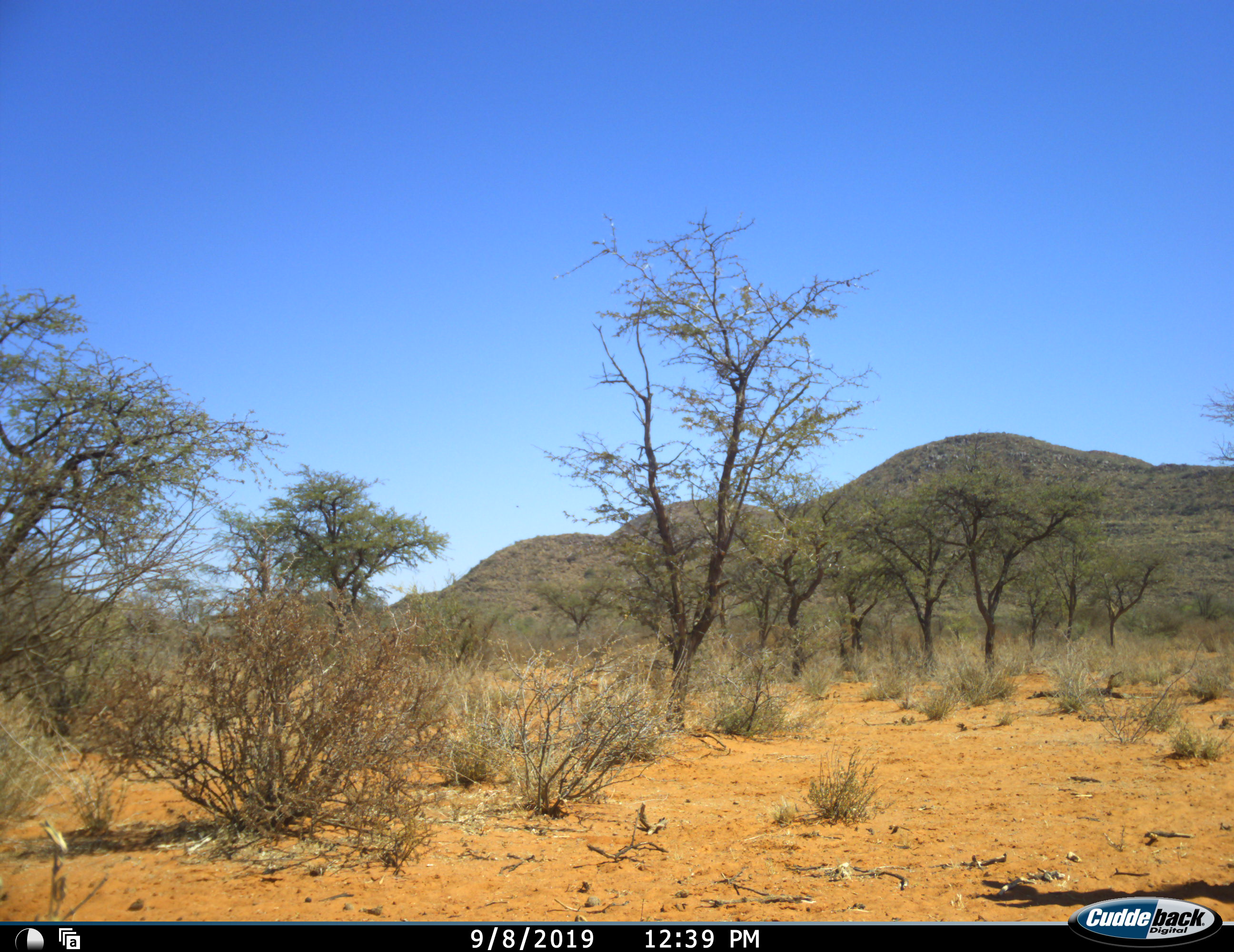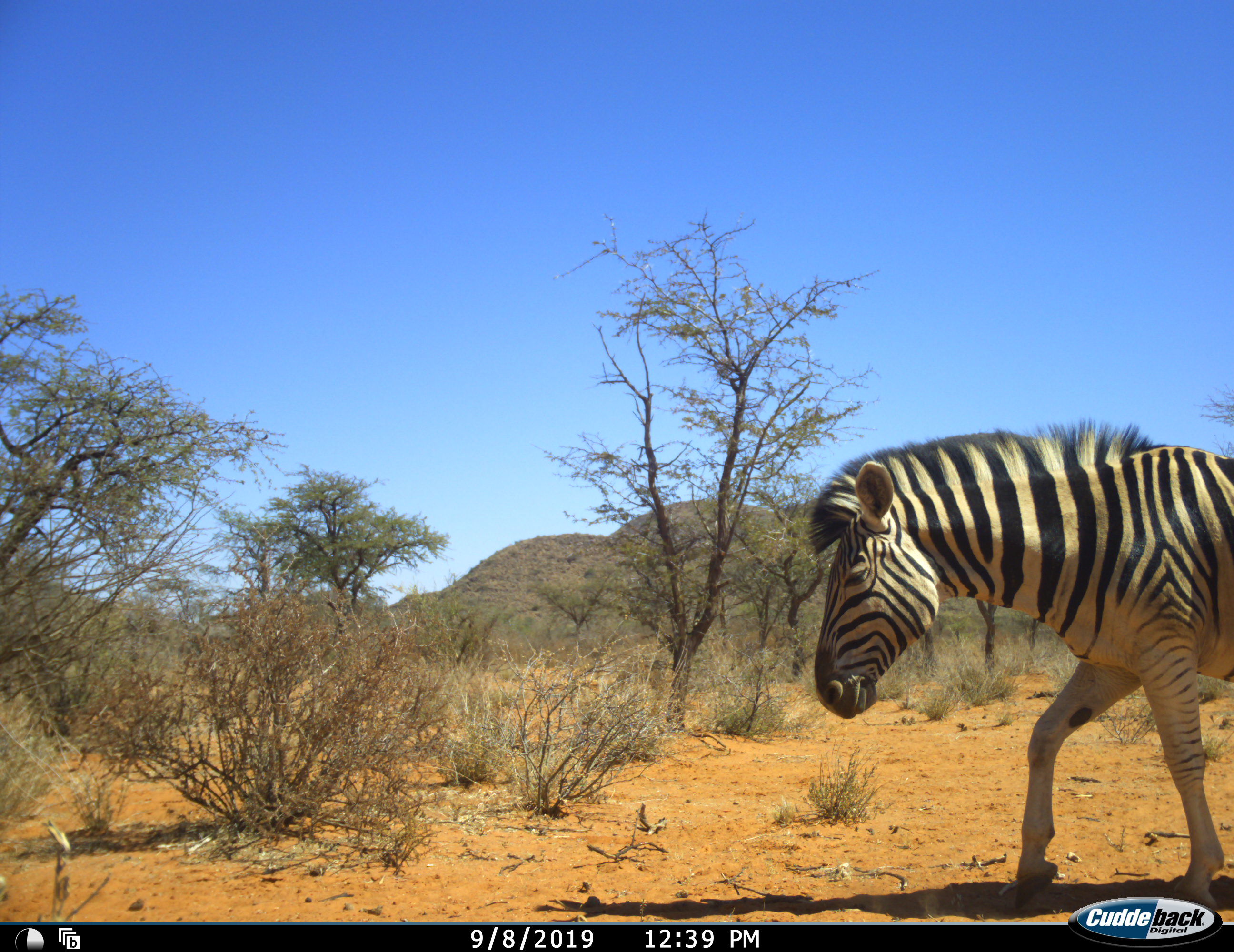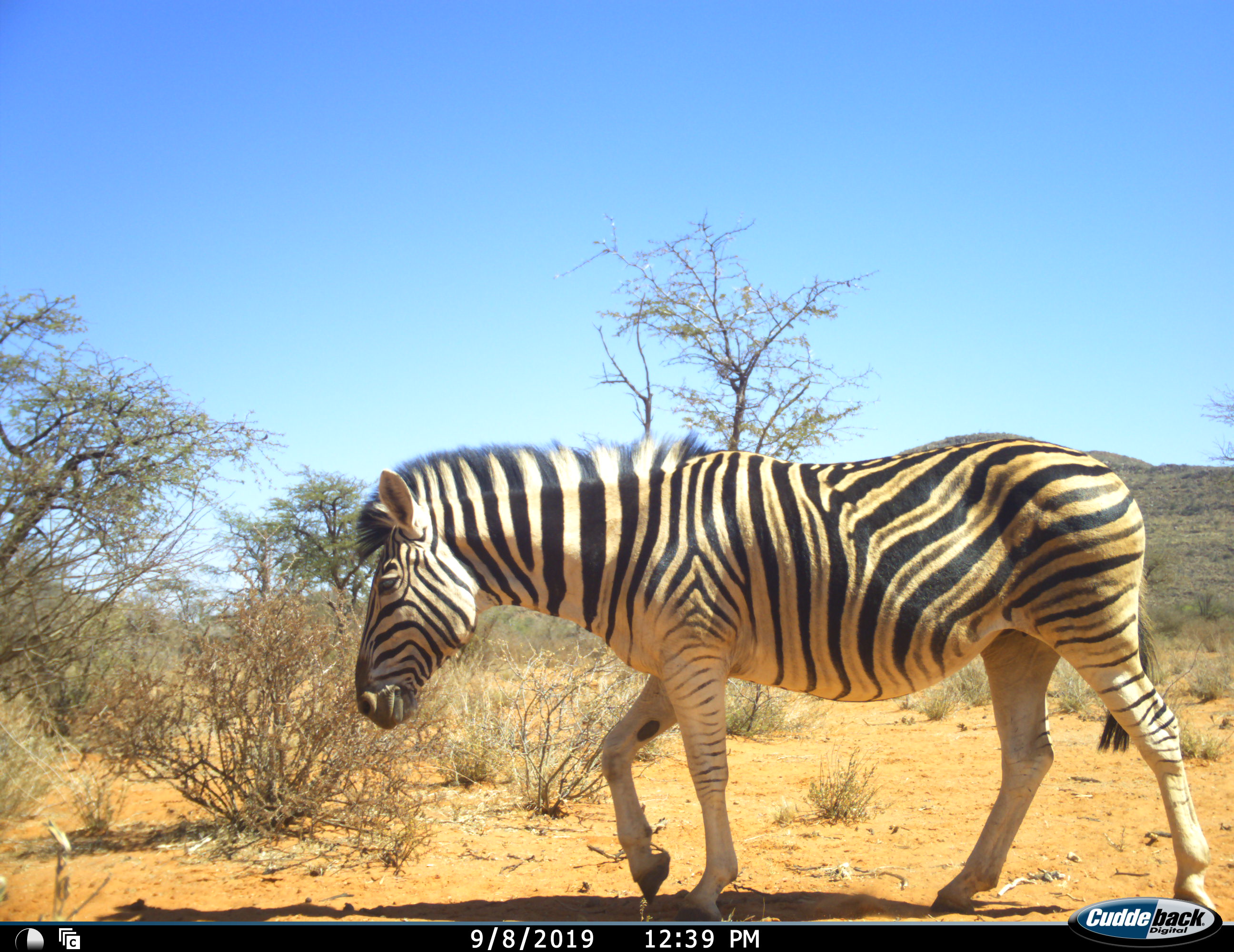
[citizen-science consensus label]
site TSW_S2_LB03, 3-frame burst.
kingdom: Animalia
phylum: Chordata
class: Mammalia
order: Perissodactyla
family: Equidae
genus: Equus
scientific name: Equus quagga burchellii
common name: burchell's zebra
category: zebraburchells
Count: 1.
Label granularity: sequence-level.